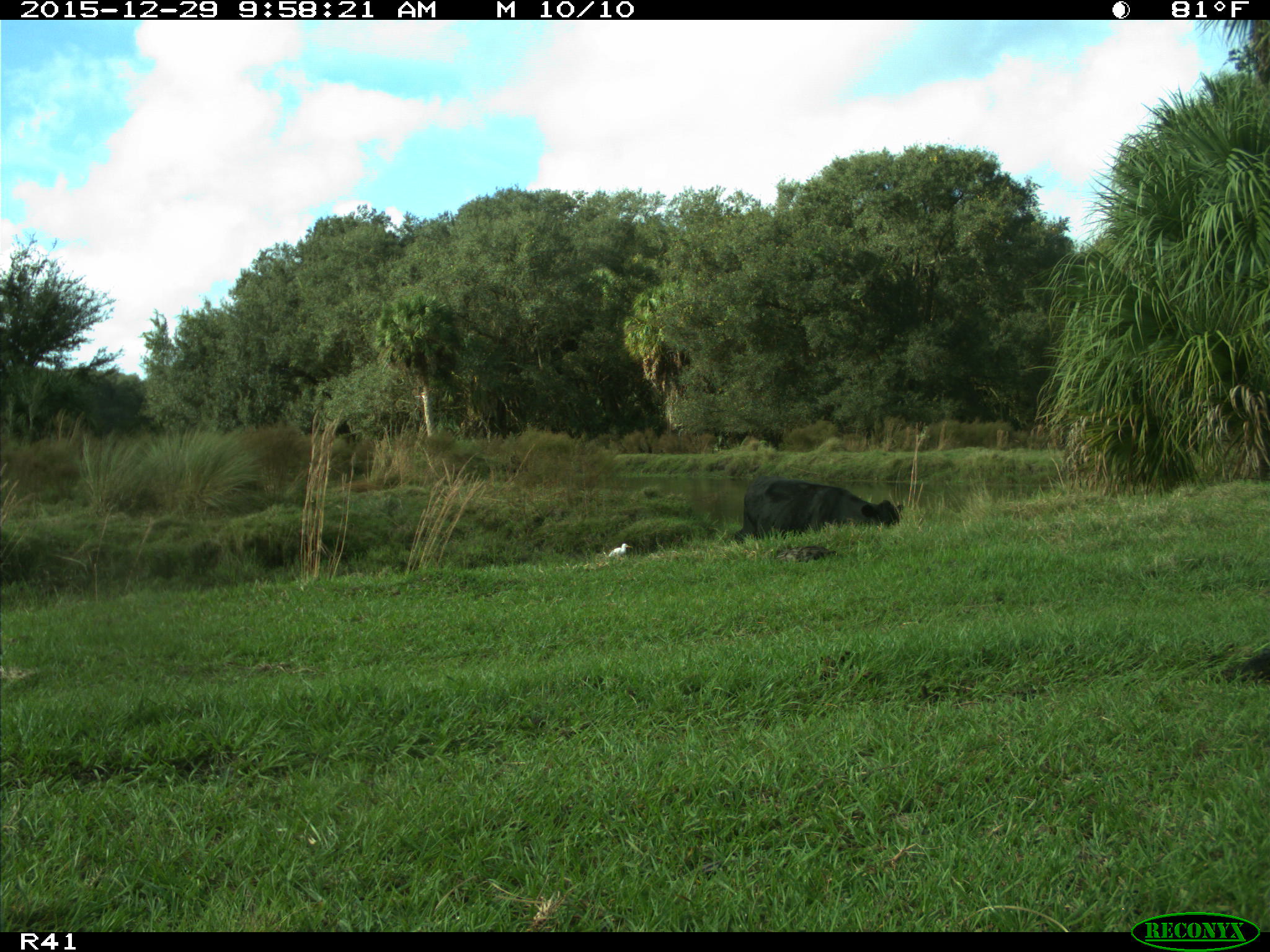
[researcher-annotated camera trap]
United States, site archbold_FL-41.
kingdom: Animalia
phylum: Chordata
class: Mammalia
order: Artiodactyla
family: Bovidae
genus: Bos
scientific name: Bos taurus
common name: domestic cow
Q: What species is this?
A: Bos taurus (domestic cow).